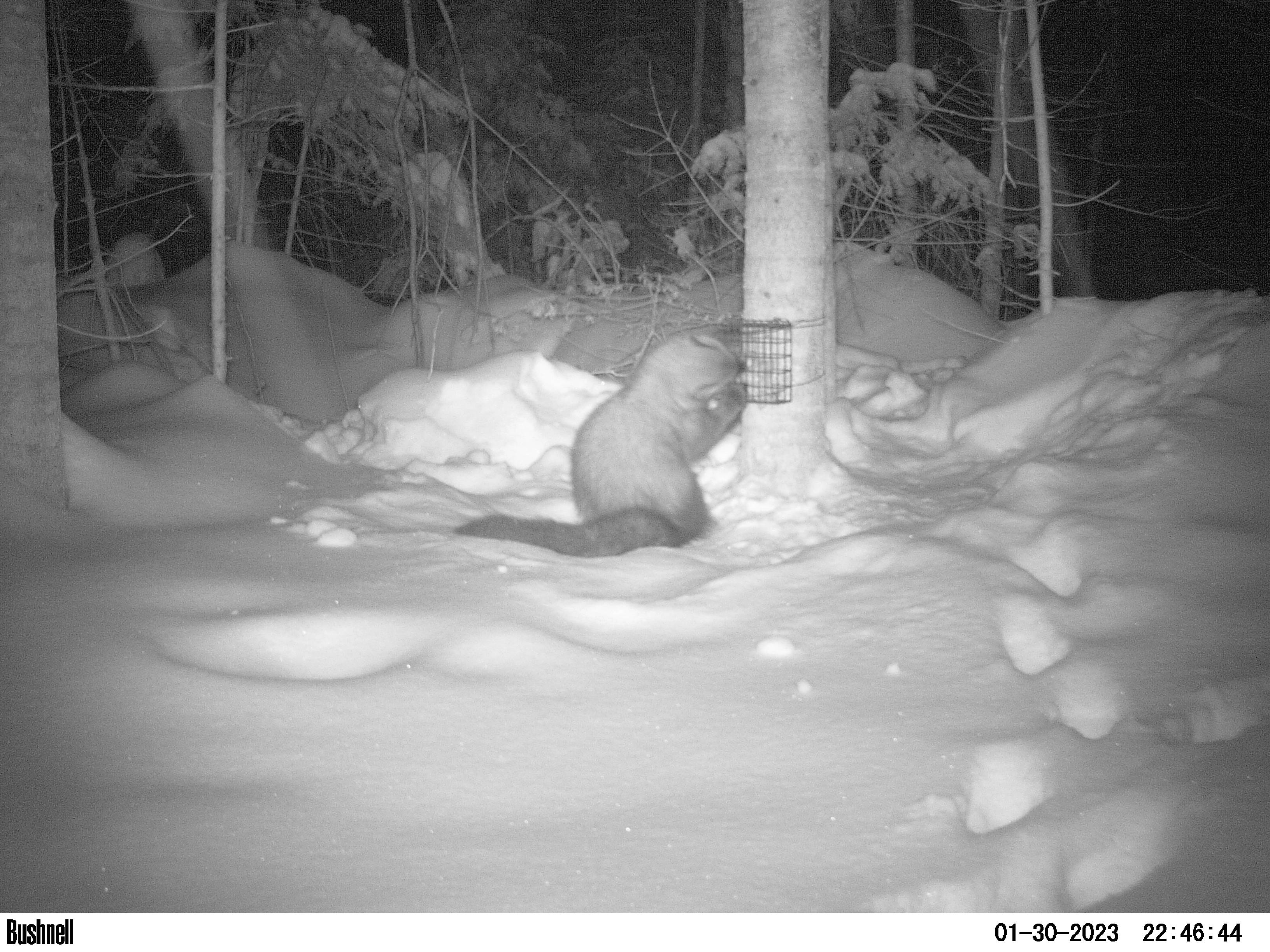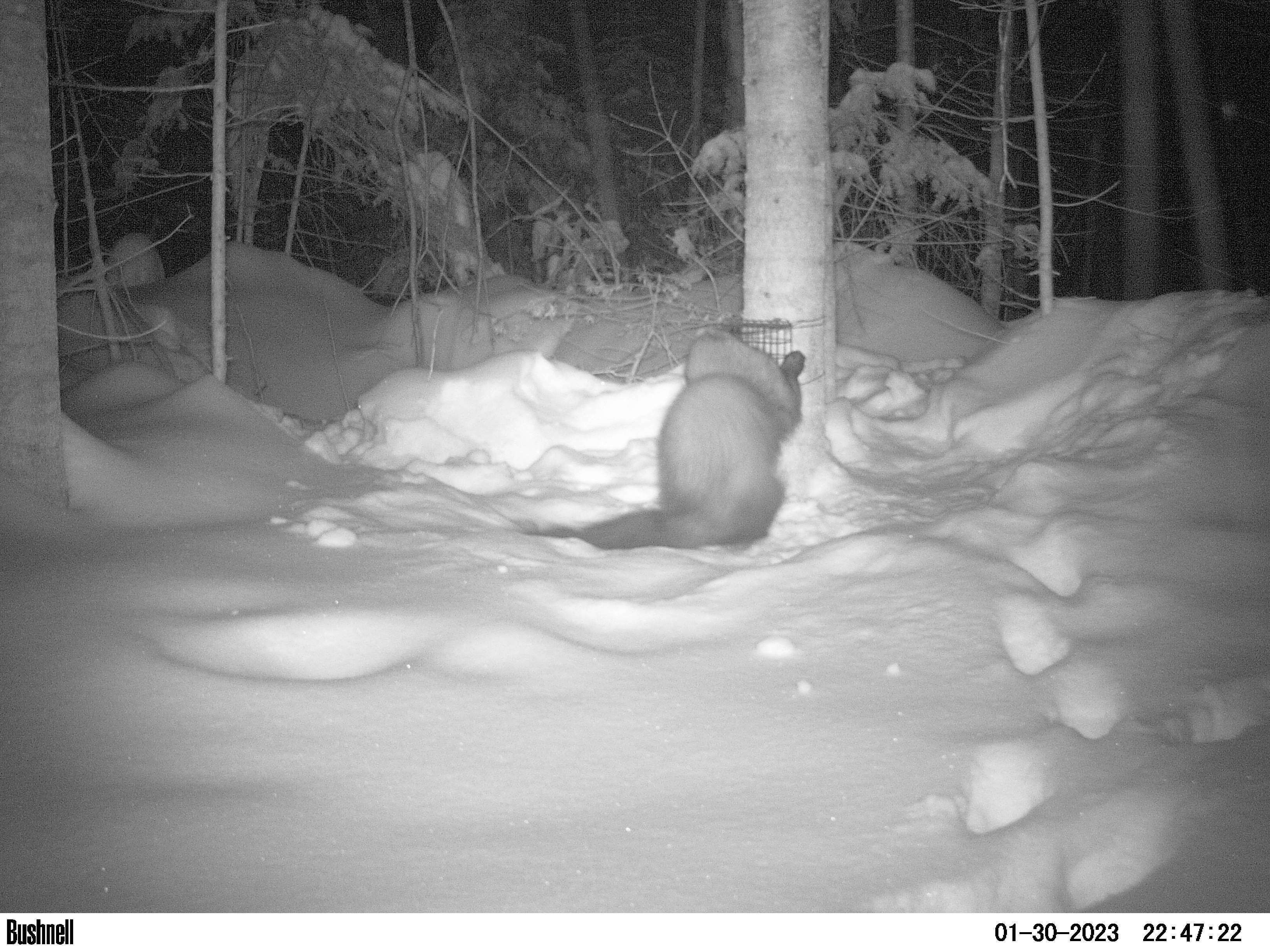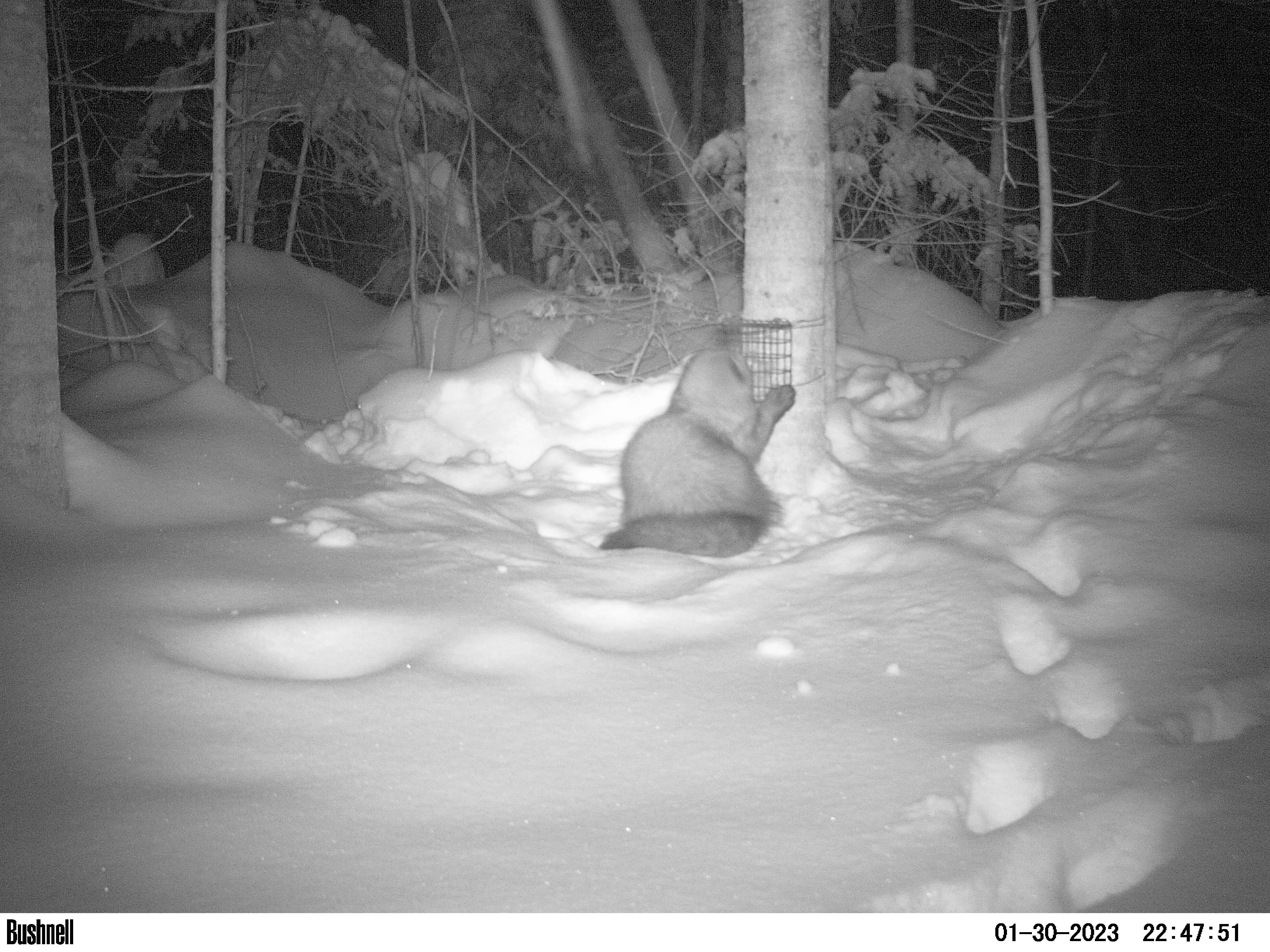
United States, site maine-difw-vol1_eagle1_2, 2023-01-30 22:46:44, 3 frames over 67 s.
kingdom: Animalia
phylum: Chordata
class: Mammalia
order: Carnivora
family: Mustelidae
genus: Pekania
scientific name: Pekania pennanti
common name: fisher